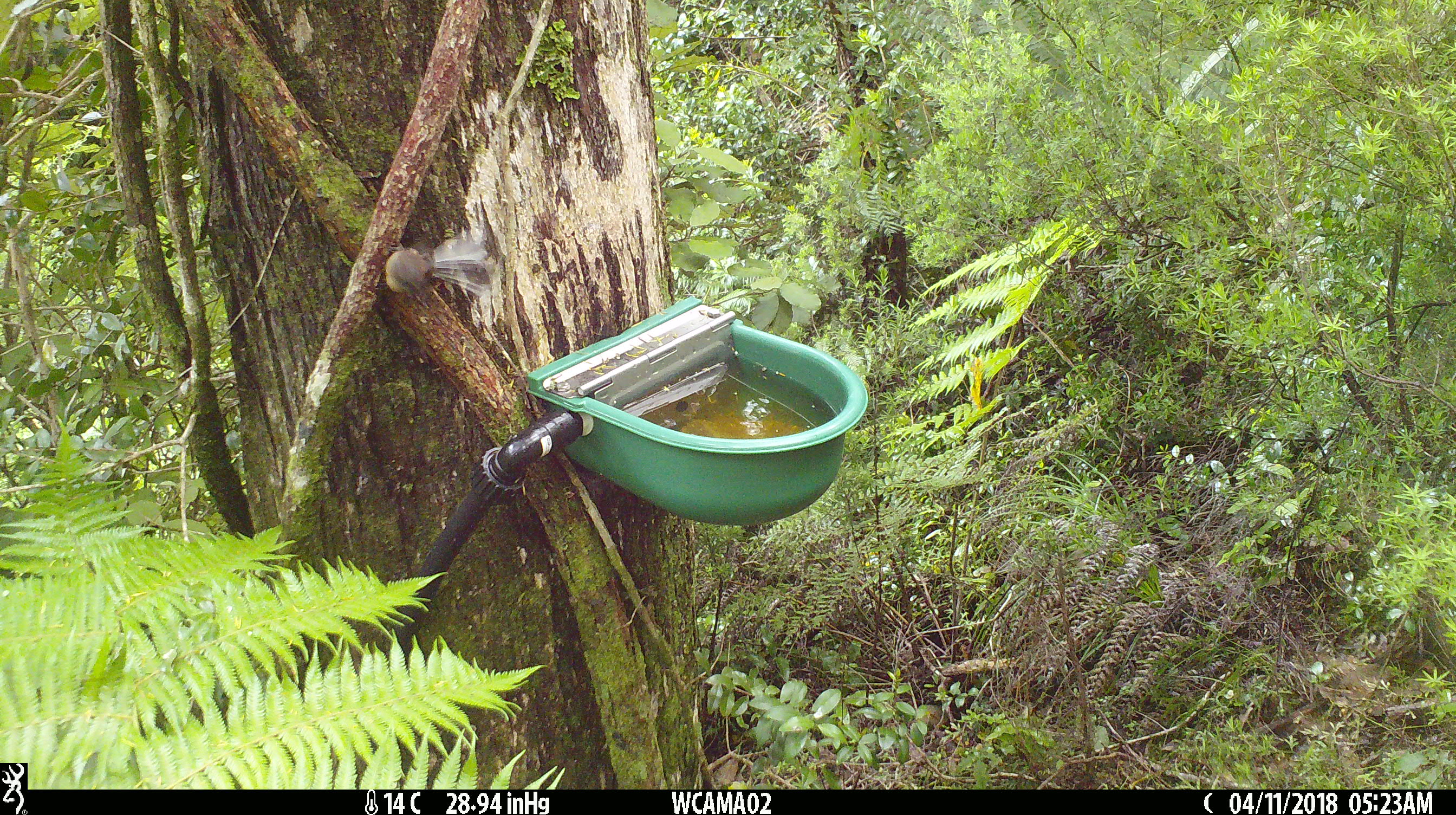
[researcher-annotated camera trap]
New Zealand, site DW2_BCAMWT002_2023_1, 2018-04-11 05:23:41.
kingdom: Animalia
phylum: Chordata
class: Aves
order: Passeriformes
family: Rhipiduridae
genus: Rhipidura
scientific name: Rhipidura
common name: fantails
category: fantail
Fantail (fantails) (Rhipidura).